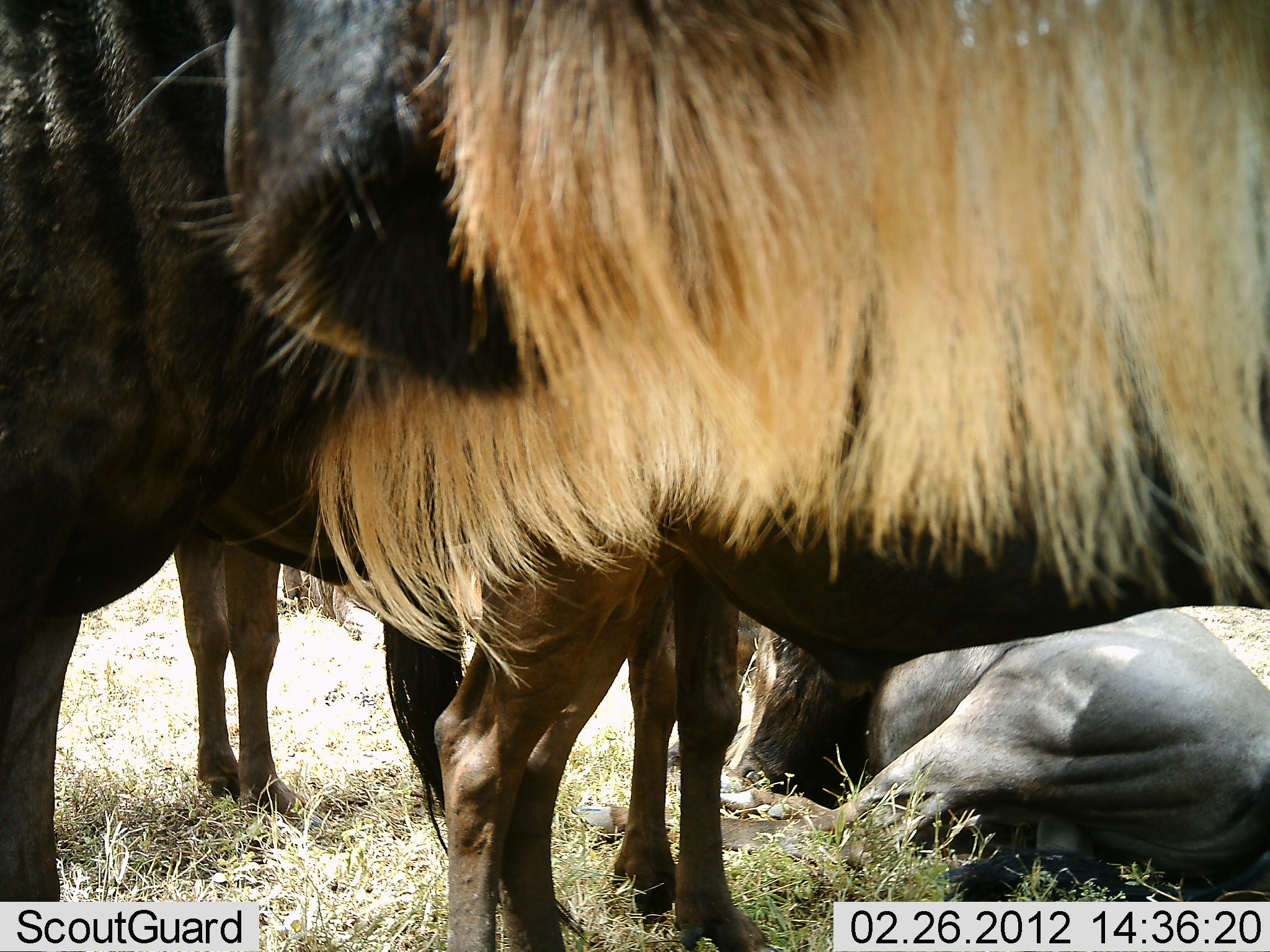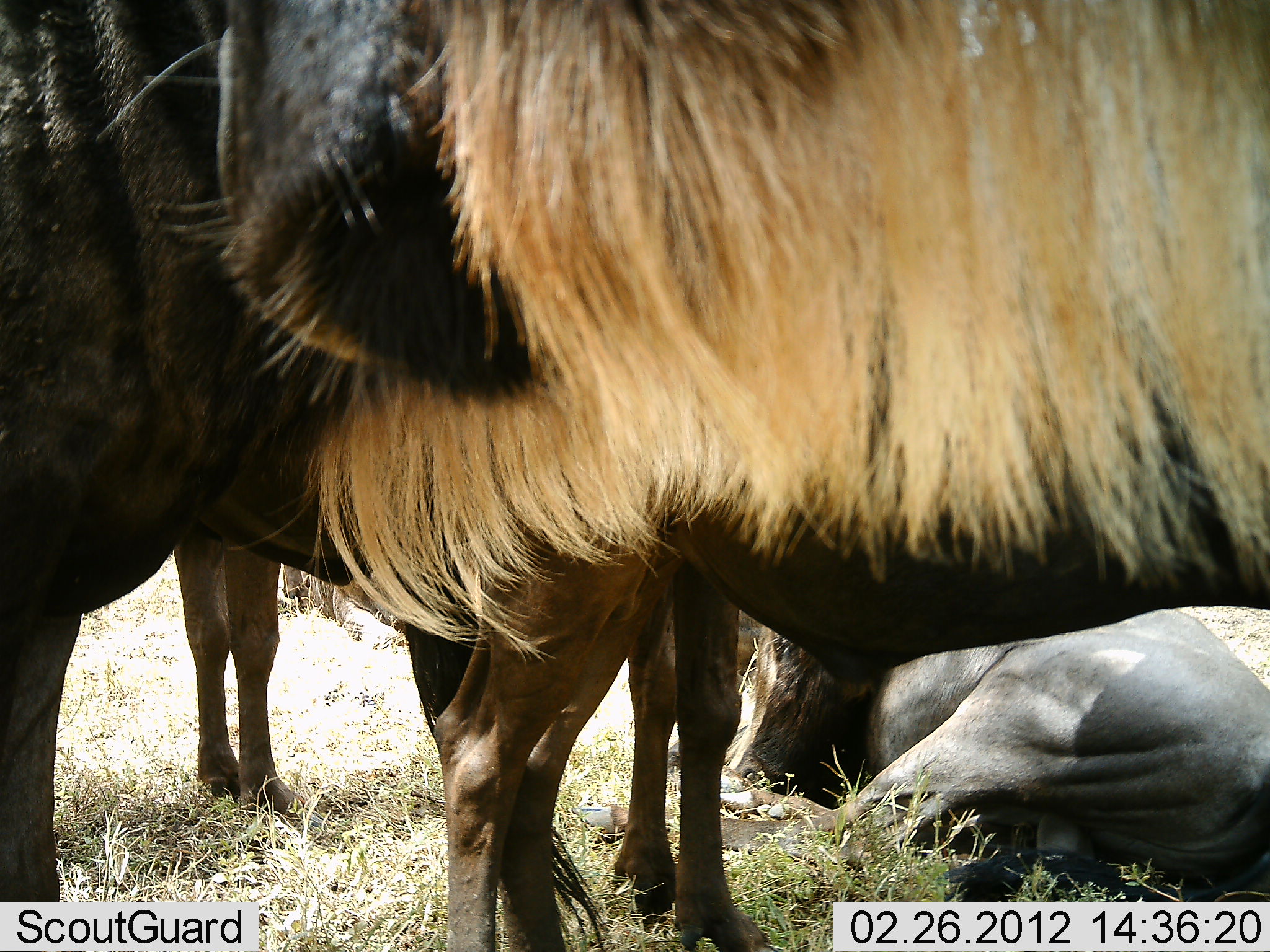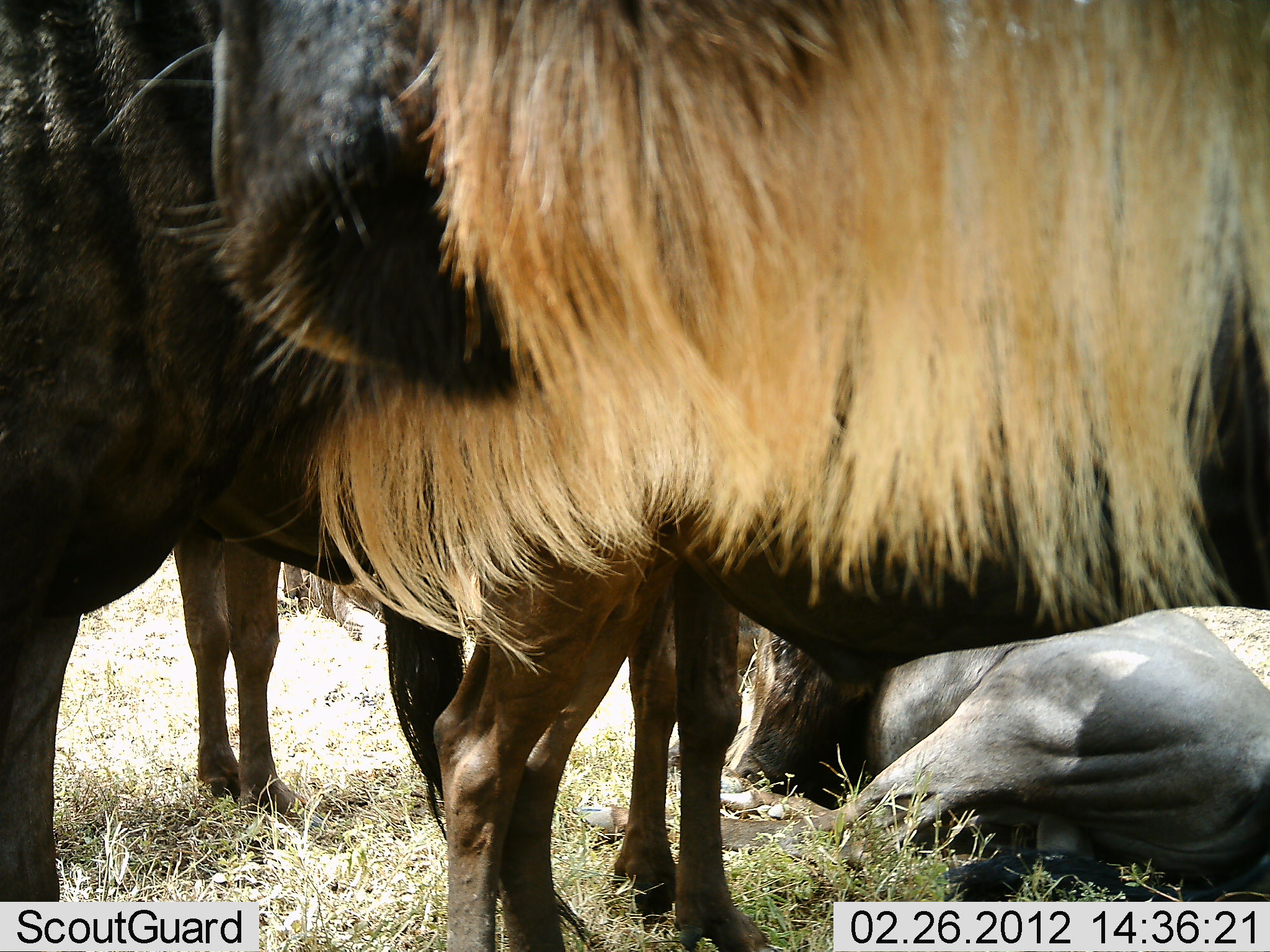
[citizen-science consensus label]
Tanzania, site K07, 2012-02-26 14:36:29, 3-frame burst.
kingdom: Animalia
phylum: Chordata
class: Mammalia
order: Artiodactyla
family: Bovidae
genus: Connochaetes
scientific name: Connochaetes taurinus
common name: blue wildebeest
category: wildebeest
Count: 4.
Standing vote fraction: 77%.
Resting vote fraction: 100%.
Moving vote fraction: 0%.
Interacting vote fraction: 0%.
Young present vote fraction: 0%.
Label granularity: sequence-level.